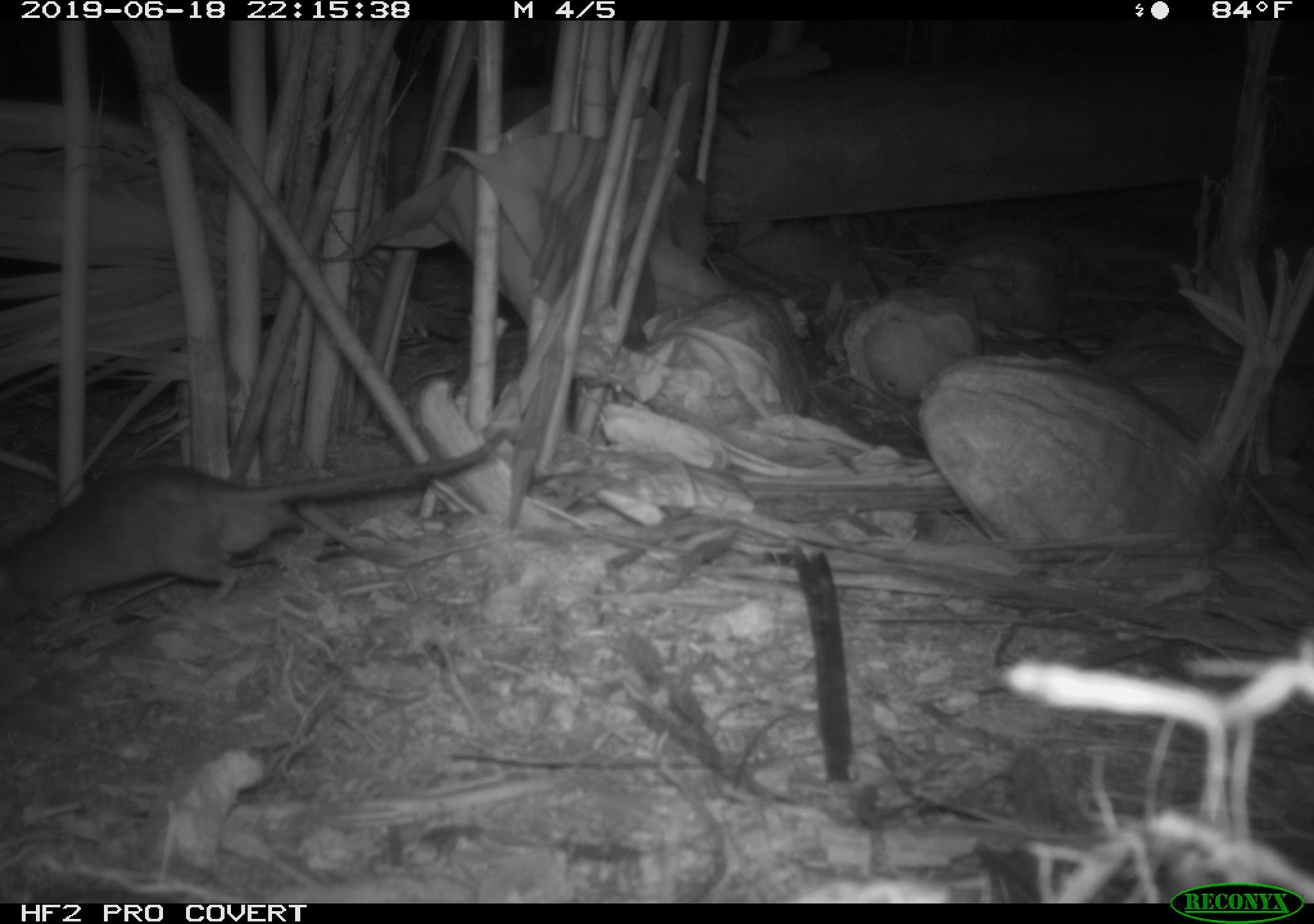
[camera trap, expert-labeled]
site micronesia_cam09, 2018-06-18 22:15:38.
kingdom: Animalia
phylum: Chordata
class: Mammalia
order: Rodentia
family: Muridae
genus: Rattus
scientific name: Rattus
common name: rat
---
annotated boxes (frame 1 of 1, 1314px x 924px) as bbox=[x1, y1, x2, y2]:
rat: bbox=[0, 425, 515, 621]